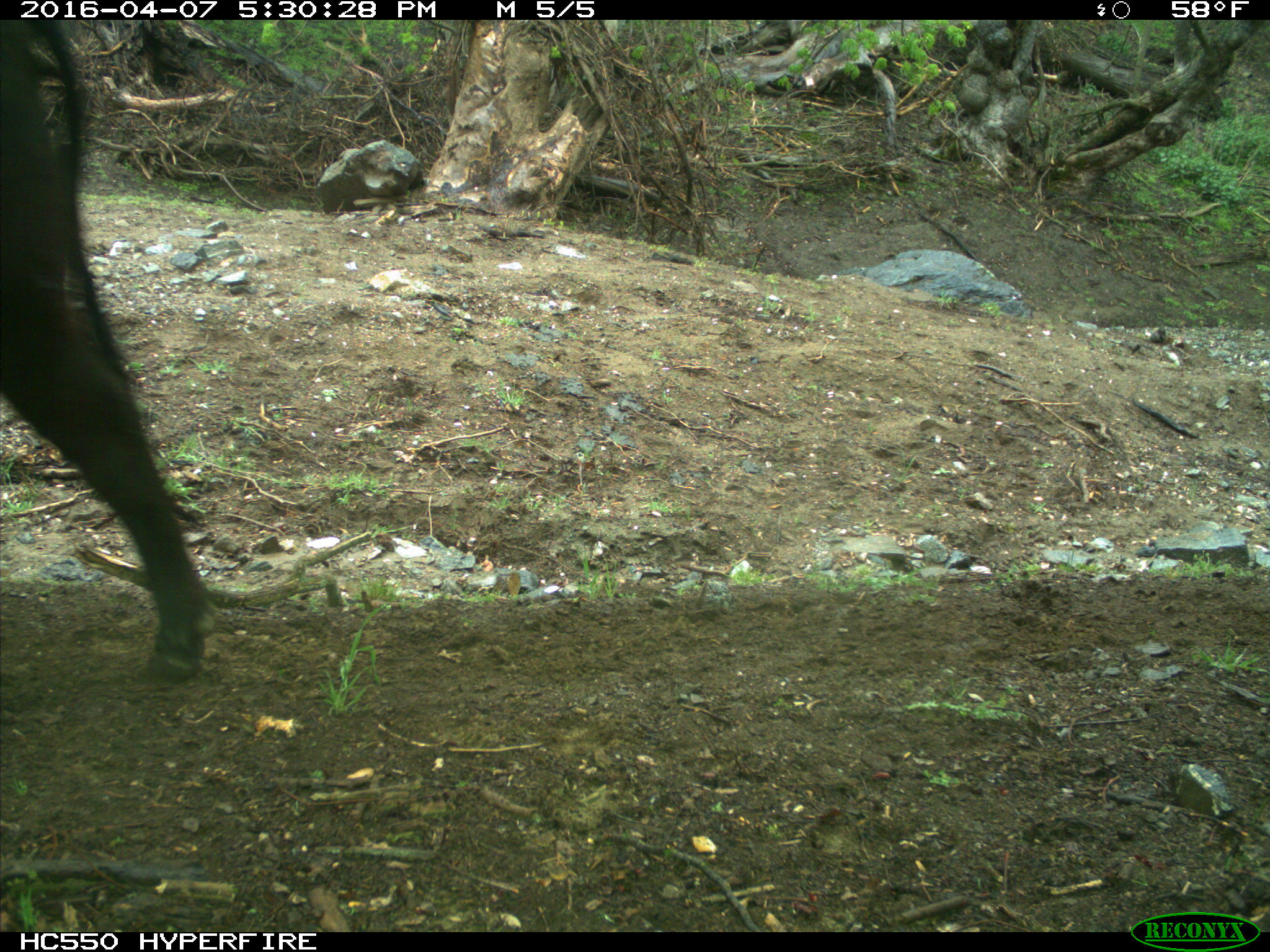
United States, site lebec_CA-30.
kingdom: Animalia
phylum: Chordata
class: Mammalia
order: Artiodactyla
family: Bovidae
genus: Bos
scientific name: Bos taurus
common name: domestic cow